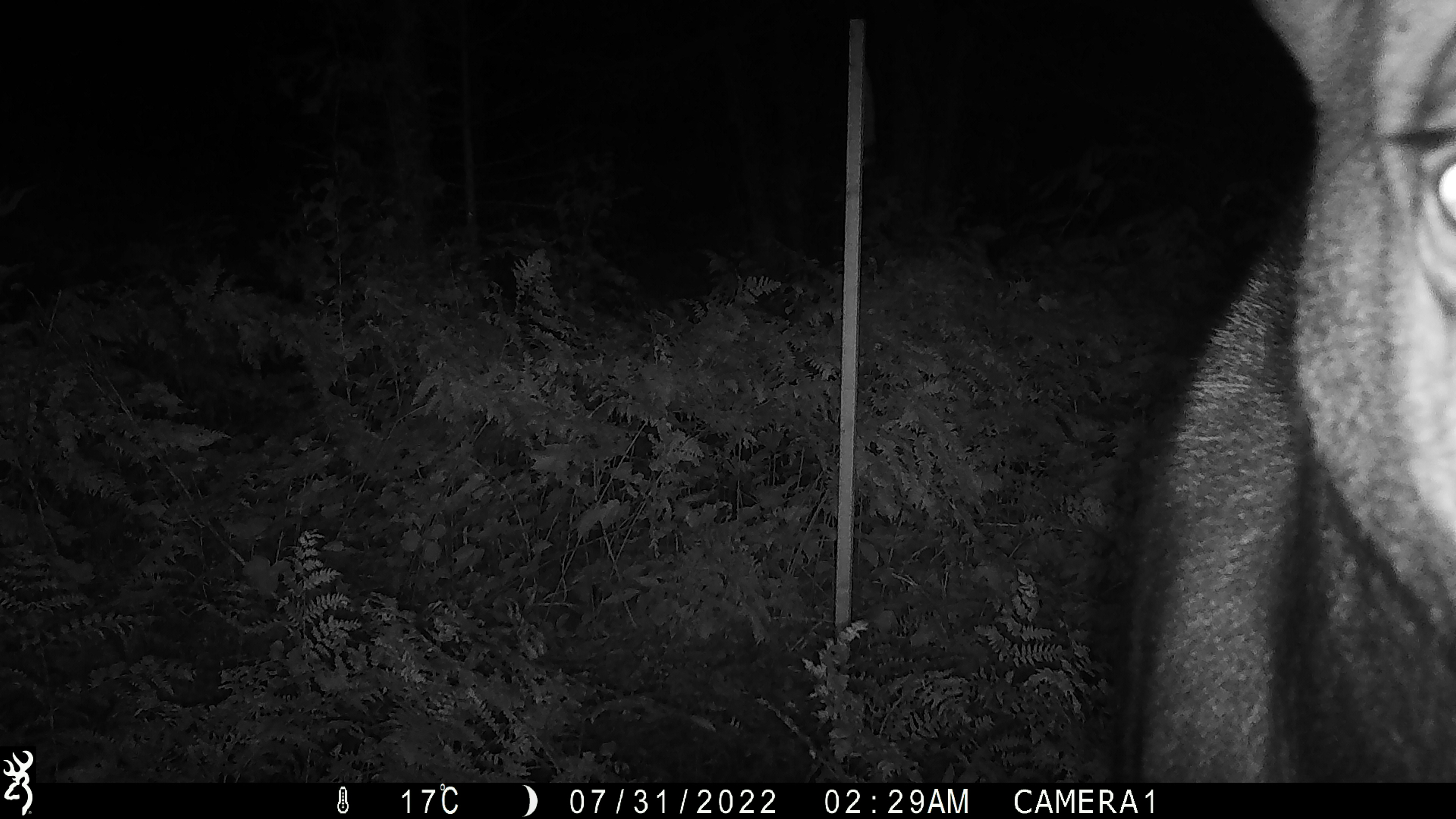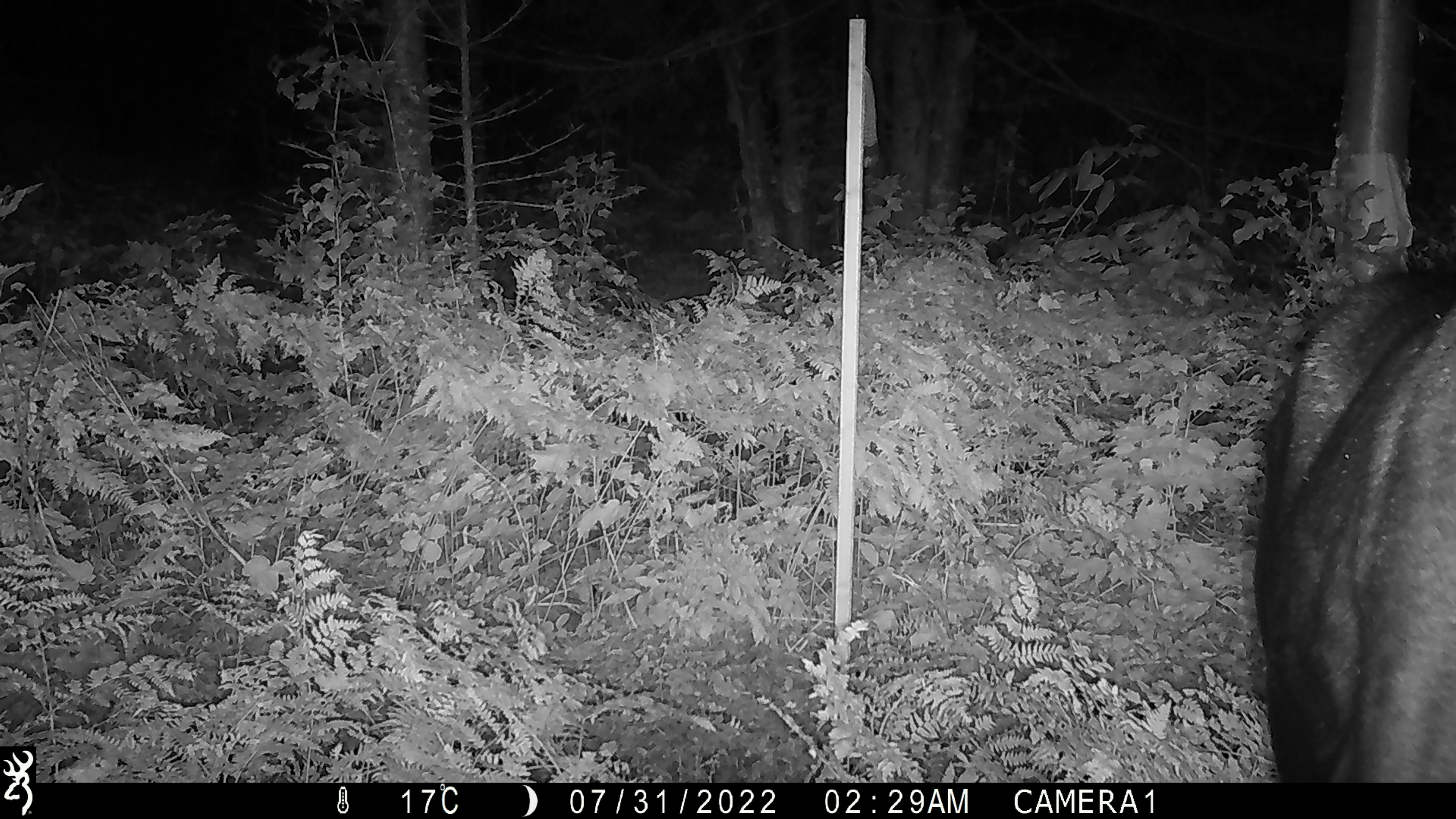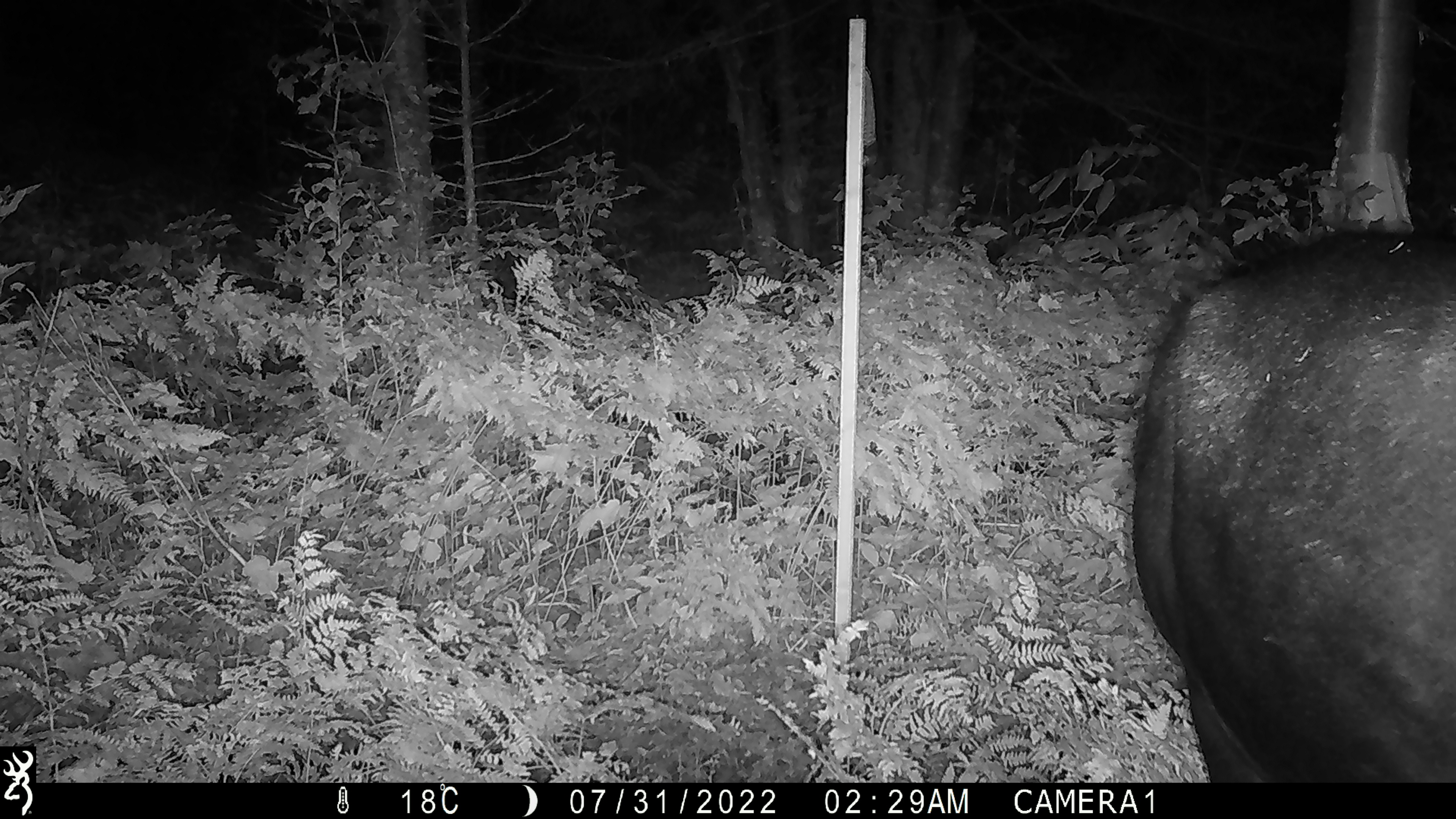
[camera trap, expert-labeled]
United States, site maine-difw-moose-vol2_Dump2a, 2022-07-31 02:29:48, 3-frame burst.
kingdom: Animalia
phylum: Chordata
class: Mammalia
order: Artiodactyla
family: Cervidae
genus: Alces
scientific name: Alces alces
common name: moose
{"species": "moose (Alces alces)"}